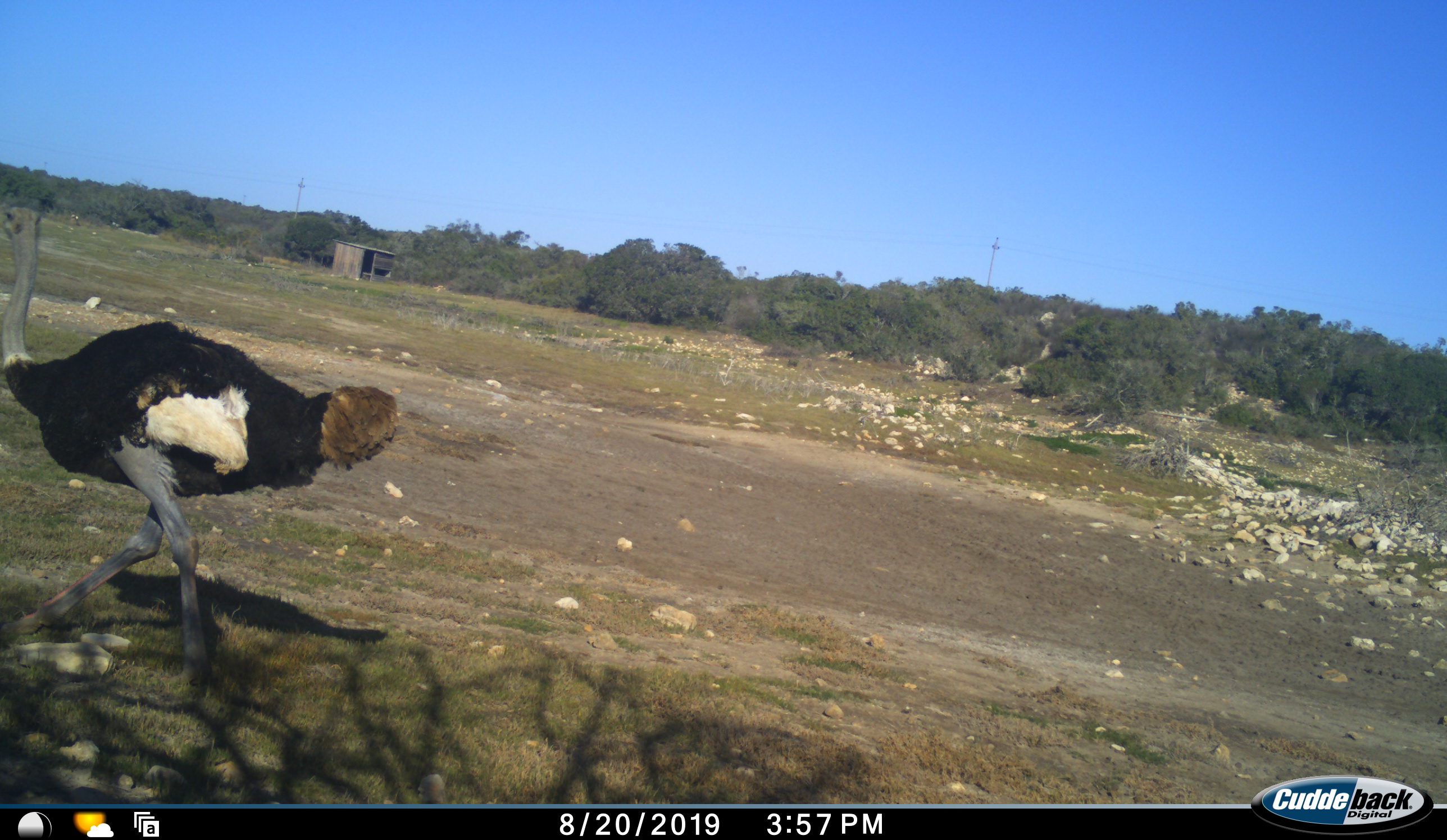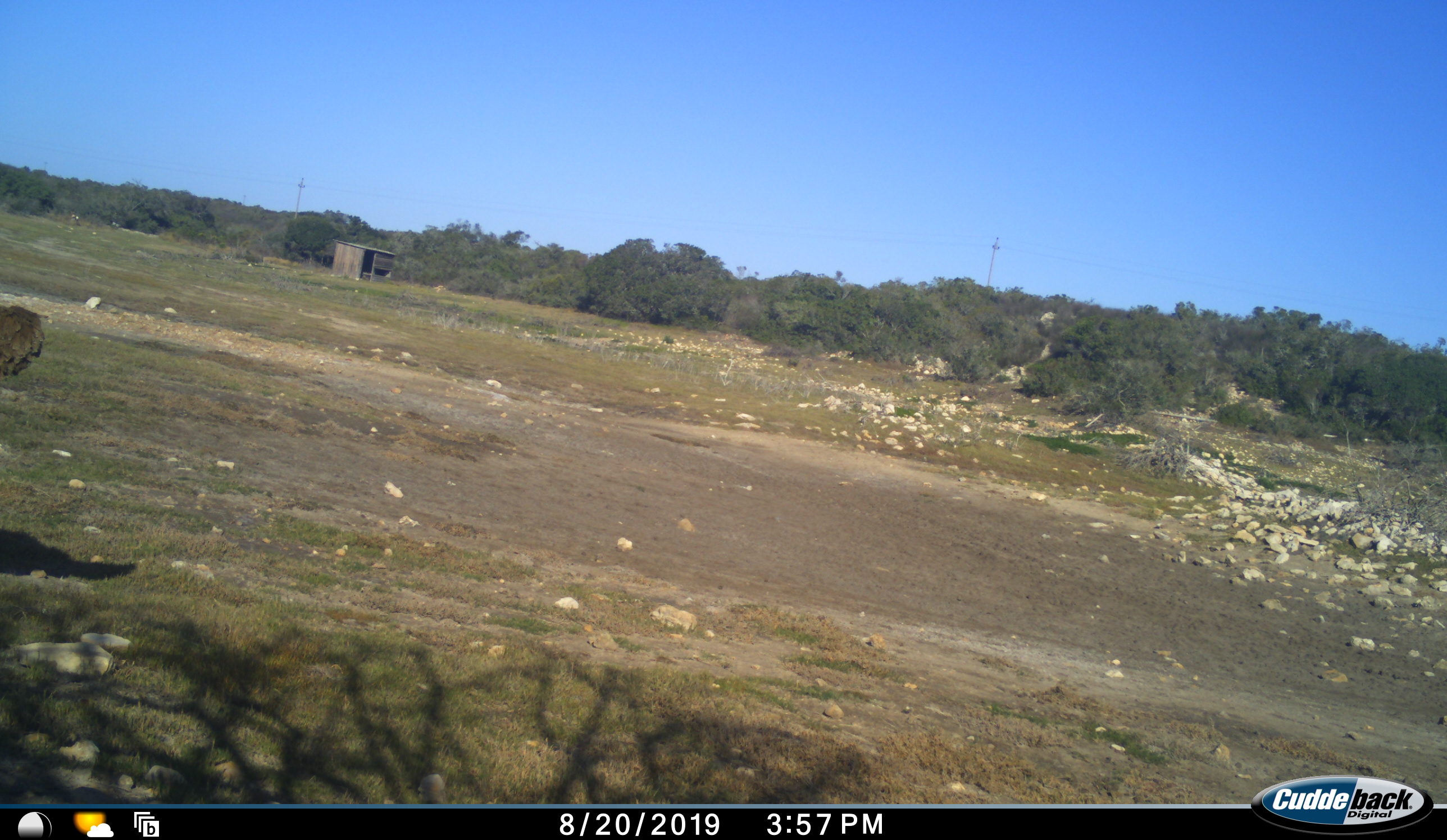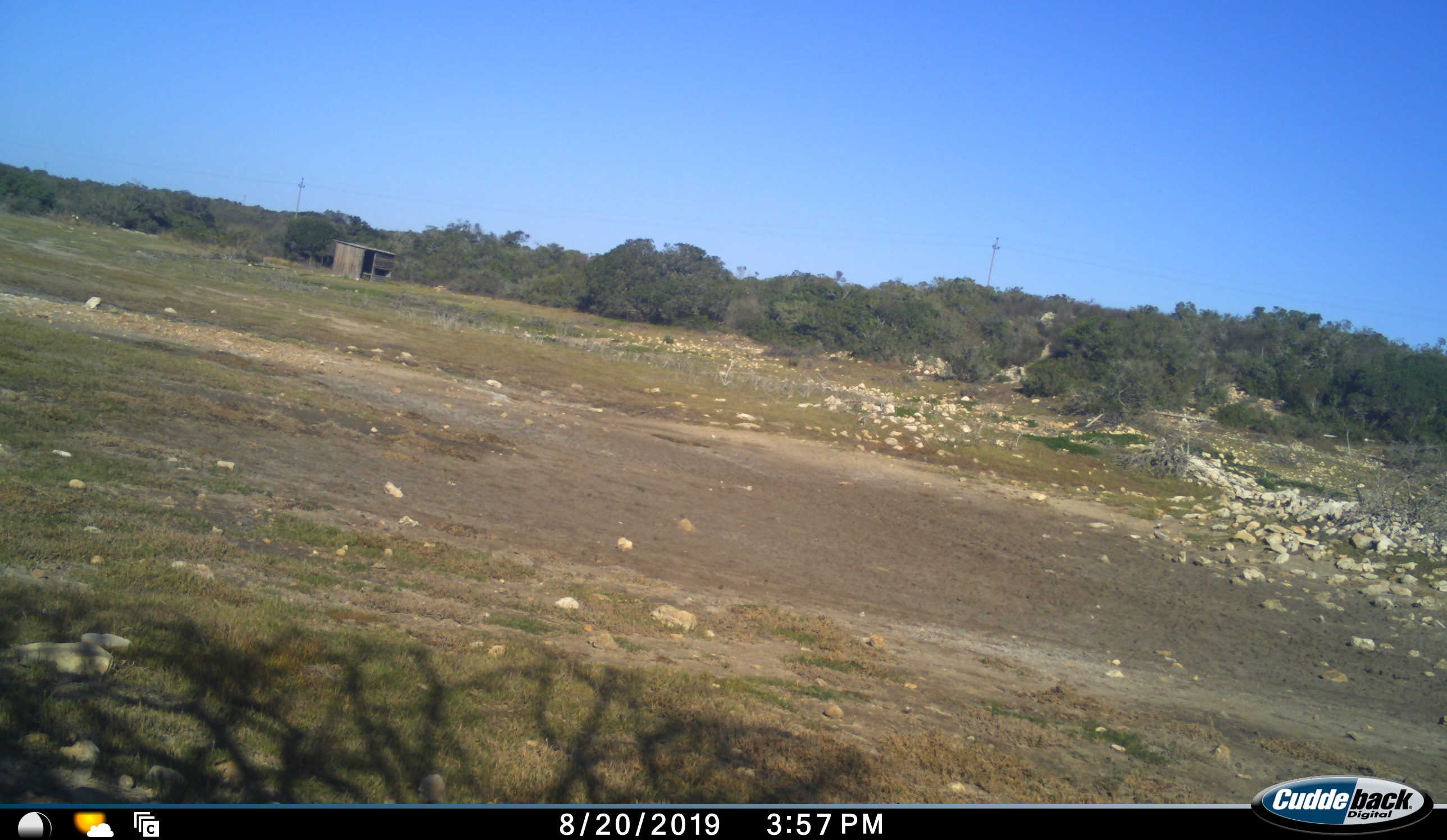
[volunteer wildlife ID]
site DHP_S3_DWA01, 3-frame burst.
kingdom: Animalia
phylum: Chordata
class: Aves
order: Struthioniformes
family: Struthionidae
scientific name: Struthionidae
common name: ostrich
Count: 1.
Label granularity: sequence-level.